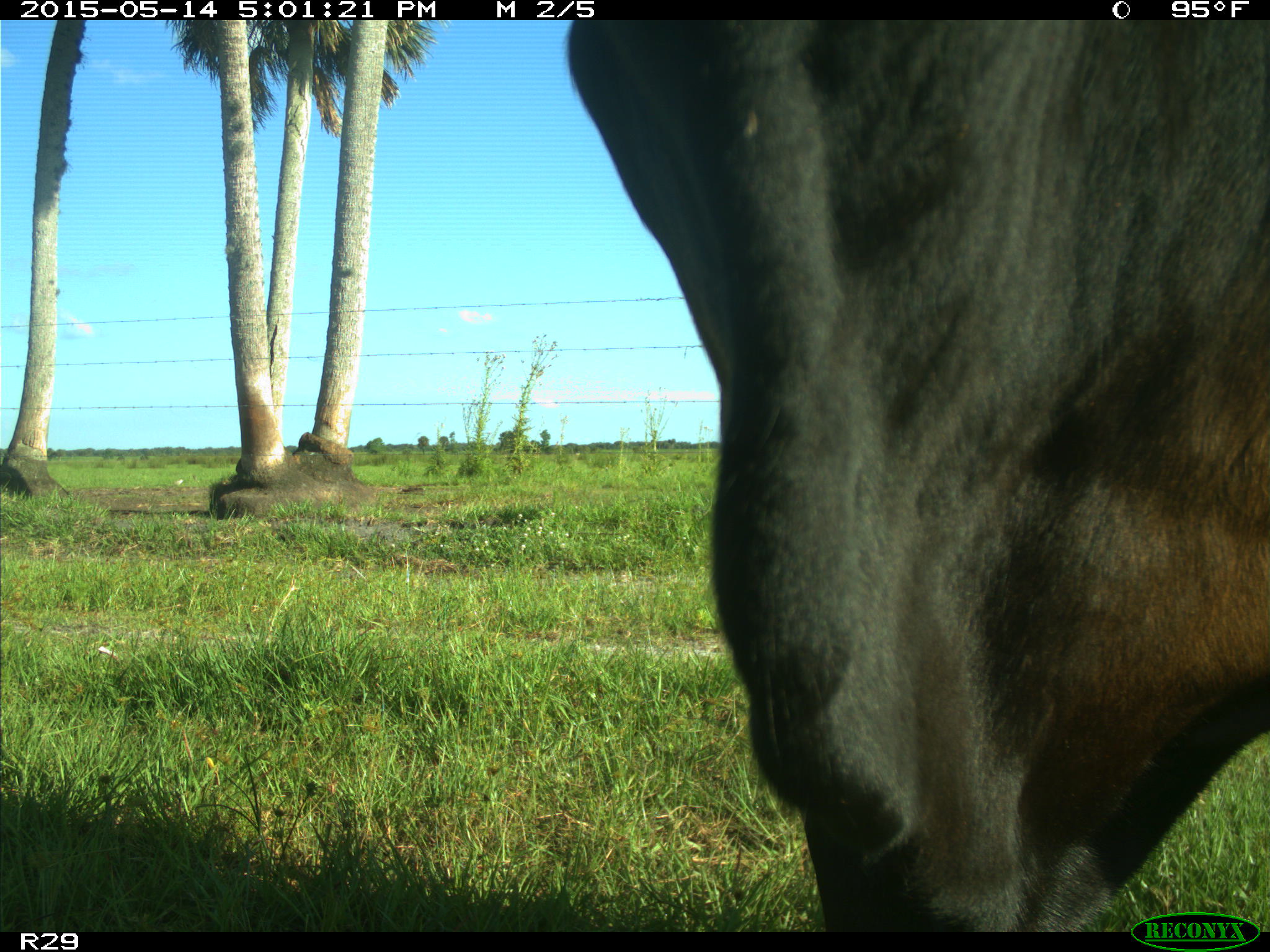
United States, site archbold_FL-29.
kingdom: Animalia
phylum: Chordata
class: Mammalia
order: Artiodactyla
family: Bovidae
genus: Bos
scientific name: Bos taurus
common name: domestic cow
Bos taurus (domestic cow).